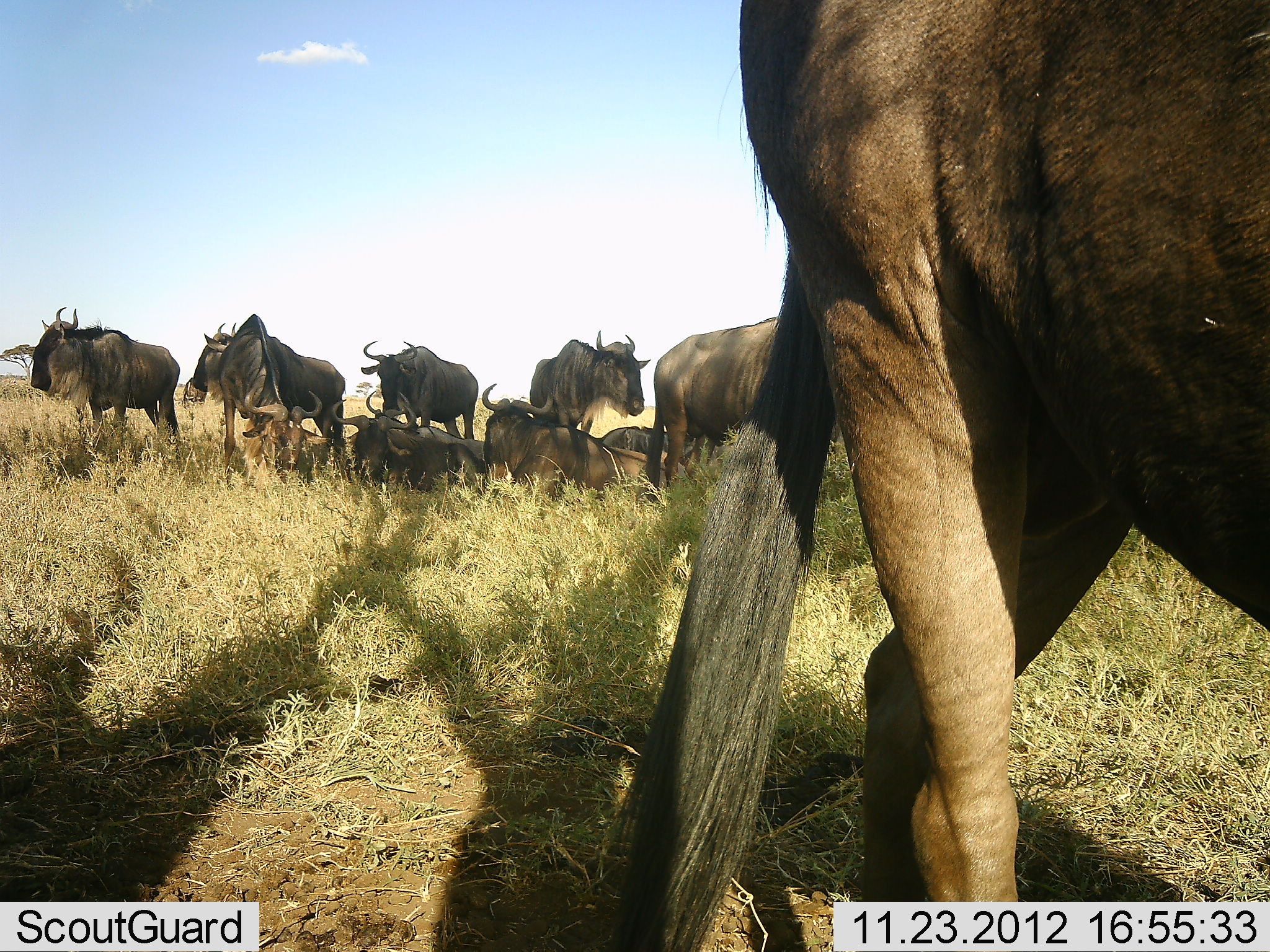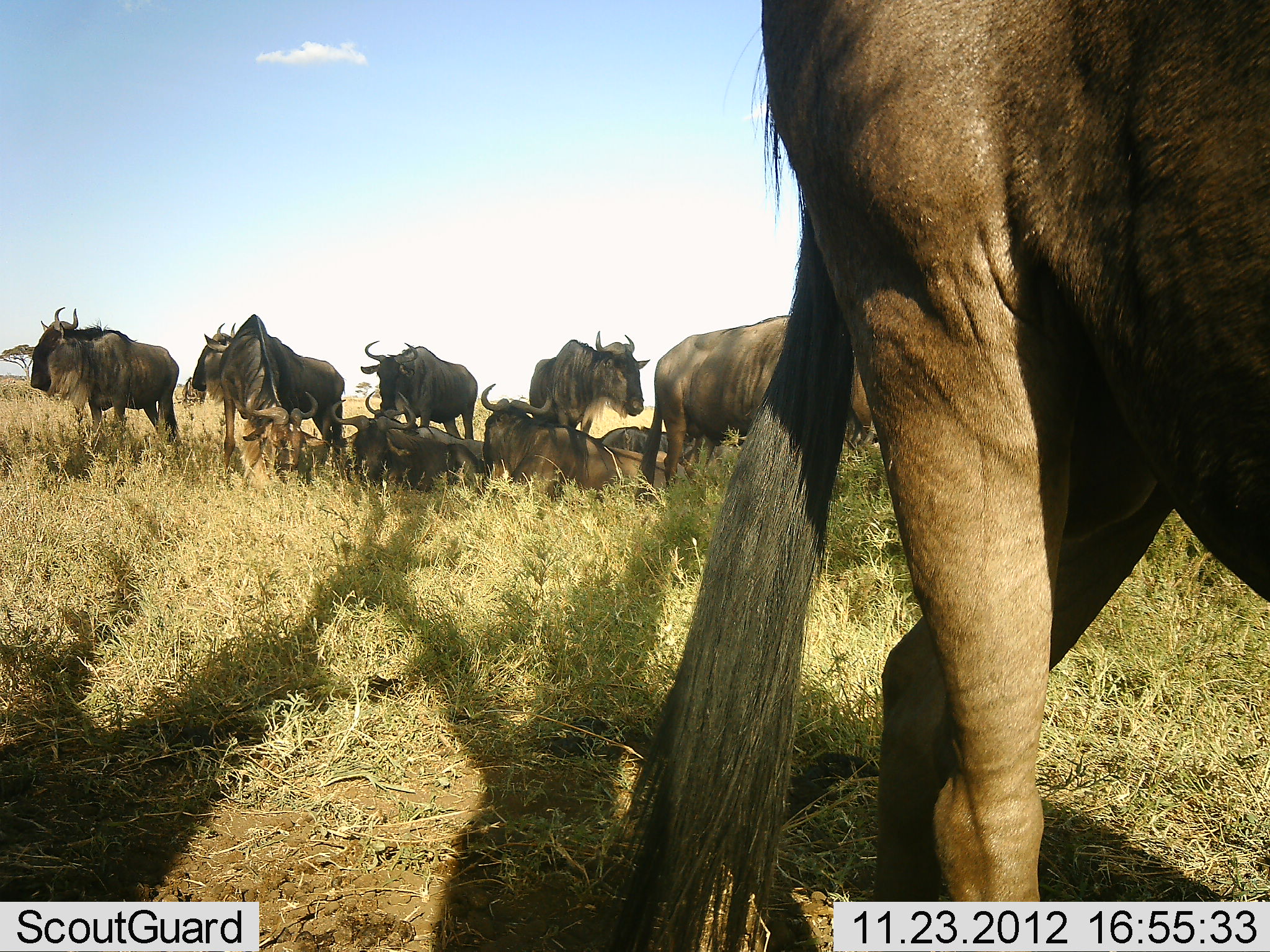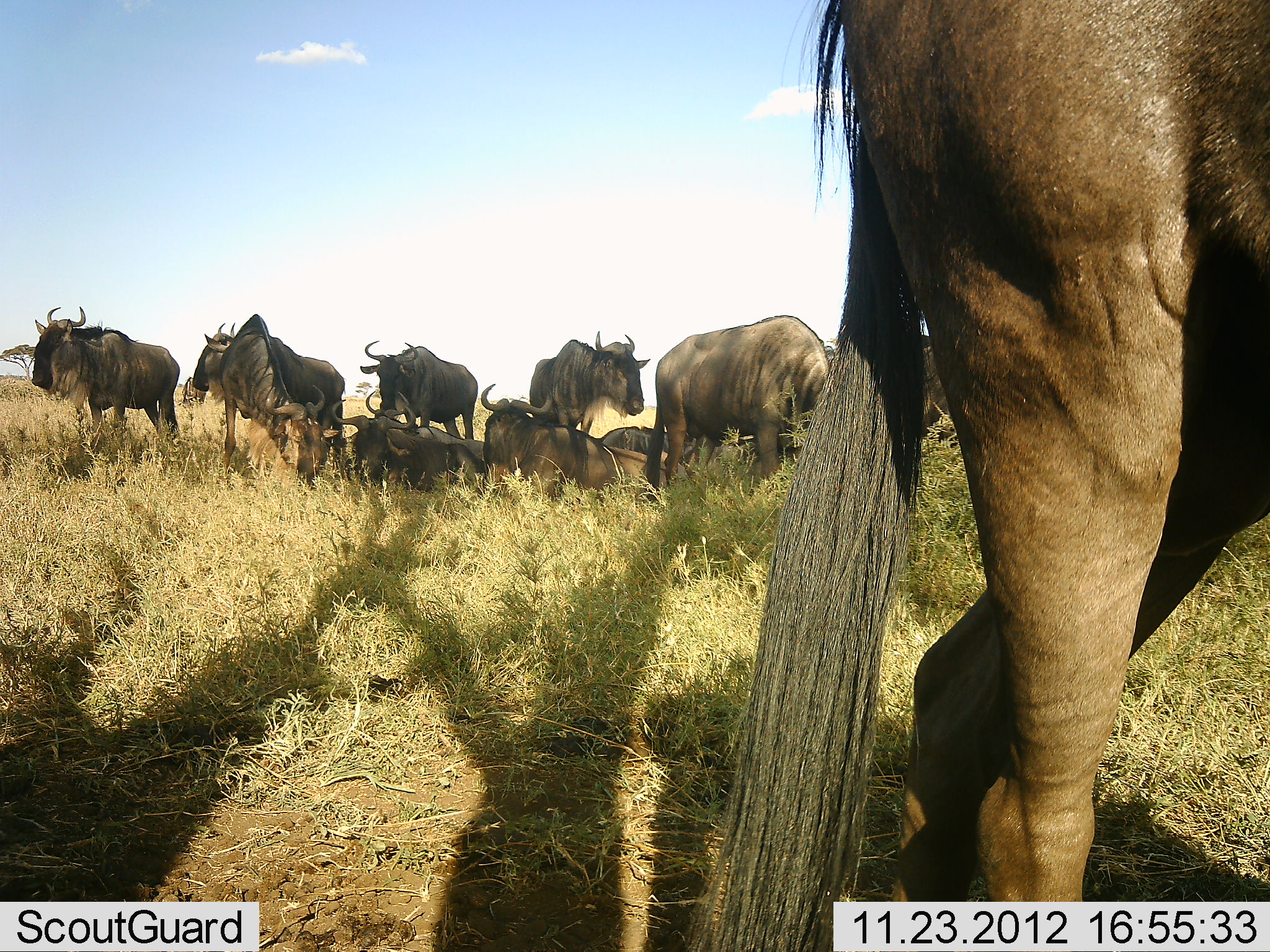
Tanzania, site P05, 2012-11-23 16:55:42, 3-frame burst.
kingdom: Animalia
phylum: Chordata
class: Mammalia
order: Artiodactyla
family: Bovidae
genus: Connochaetes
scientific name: Connochaetes taurinus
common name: blue wildebeest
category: wildebeest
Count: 10.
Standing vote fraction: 100%.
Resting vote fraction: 100%.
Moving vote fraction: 40%.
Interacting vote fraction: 0%.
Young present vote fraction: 0%.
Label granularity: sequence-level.